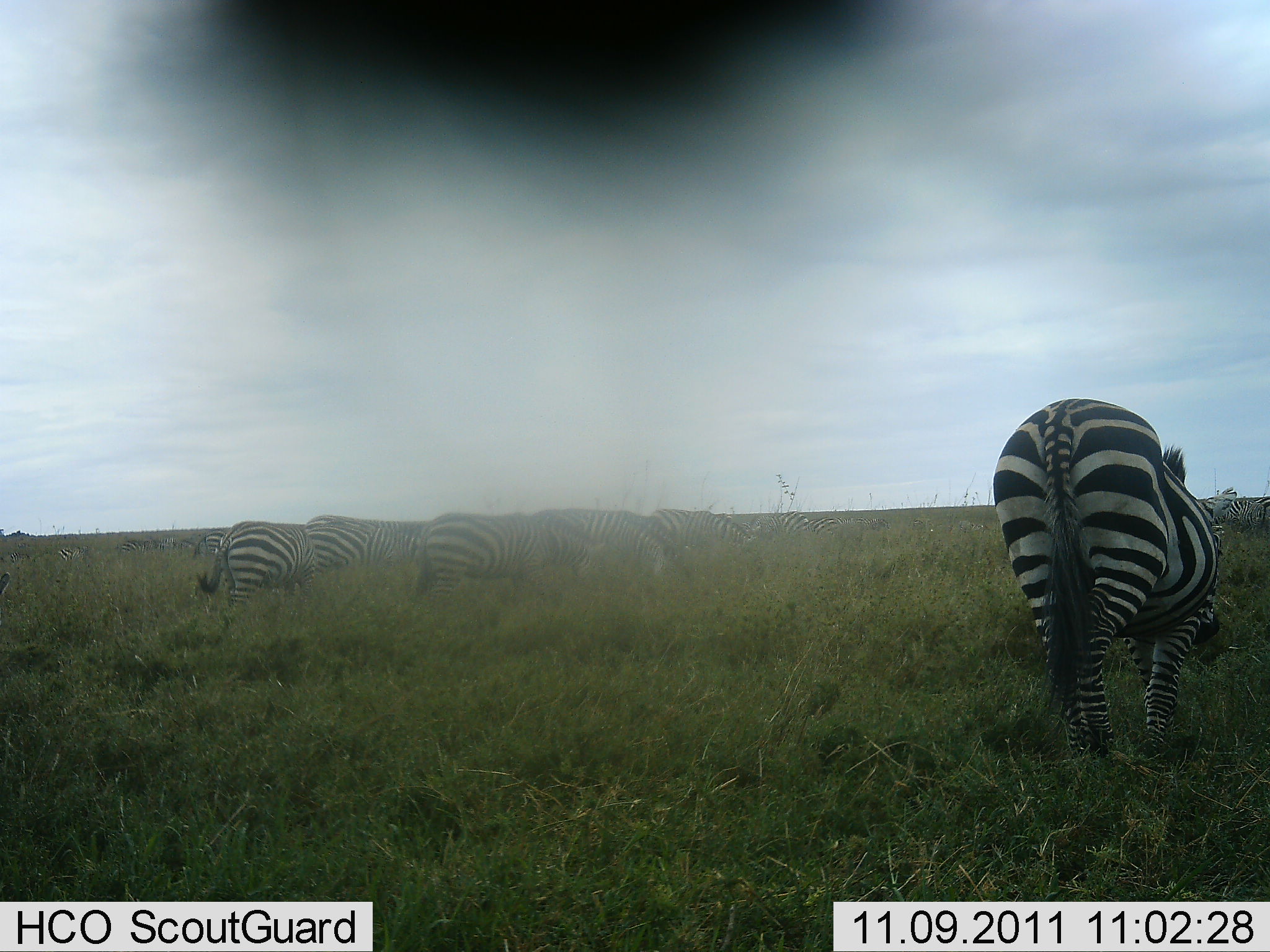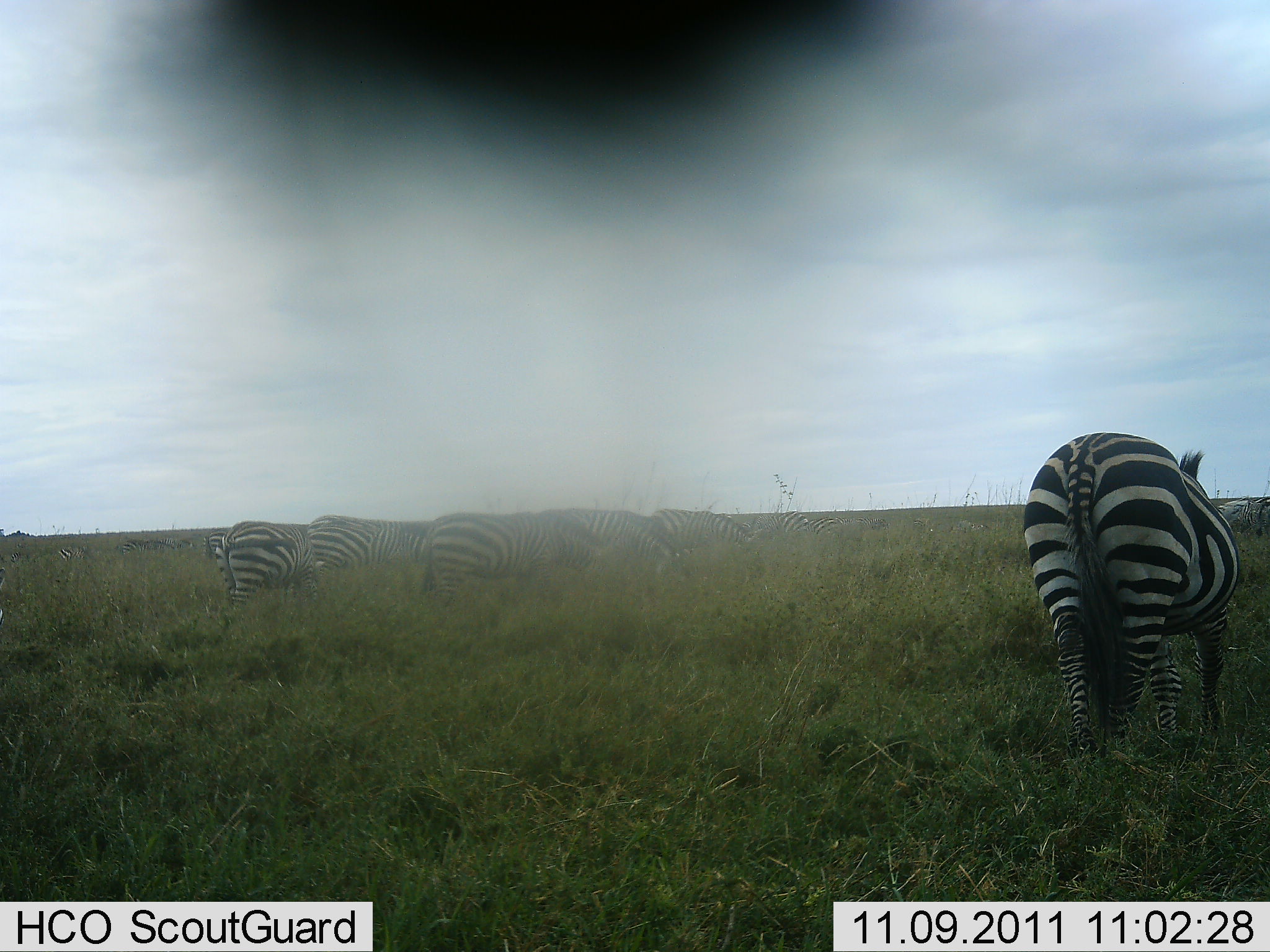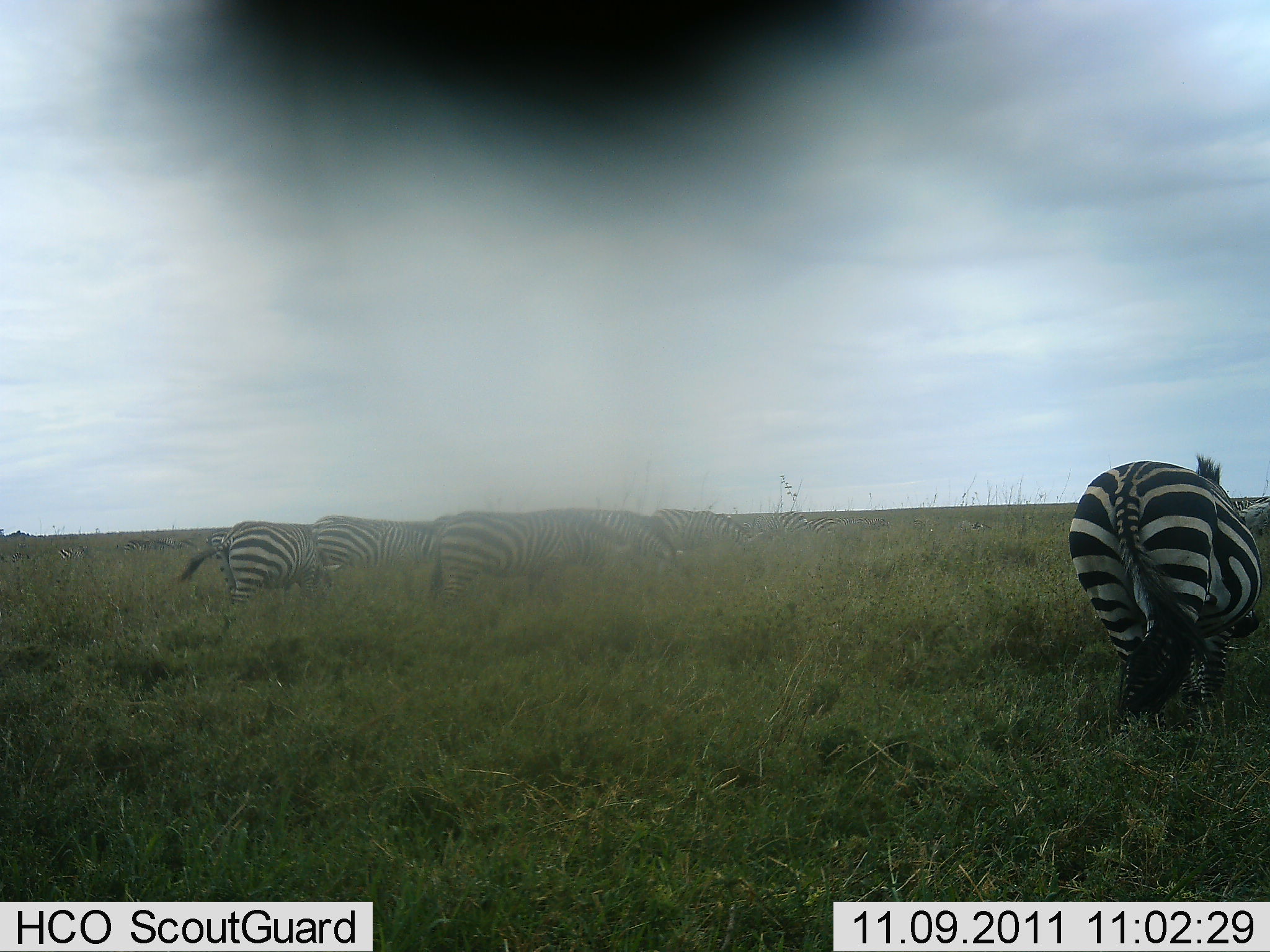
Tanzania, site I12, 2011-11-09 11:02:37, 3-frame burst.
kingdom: Animalia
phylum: Chordata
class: Mammalia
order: Perissodactyla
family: Equidae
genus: Equus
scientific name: Equus quagga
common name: plains zebra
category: zebra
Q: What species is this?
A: Zebra (plains zebra) (Equus quagga).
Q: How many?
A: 11-50.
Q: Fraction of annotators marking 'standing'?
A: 20%.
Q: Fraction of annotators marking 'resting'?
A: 0%.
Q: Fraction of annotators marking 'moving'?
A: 40%.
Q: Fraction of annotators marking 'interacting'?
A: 0%.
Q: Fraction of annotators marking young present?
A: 0%.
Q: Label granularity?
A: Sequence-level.